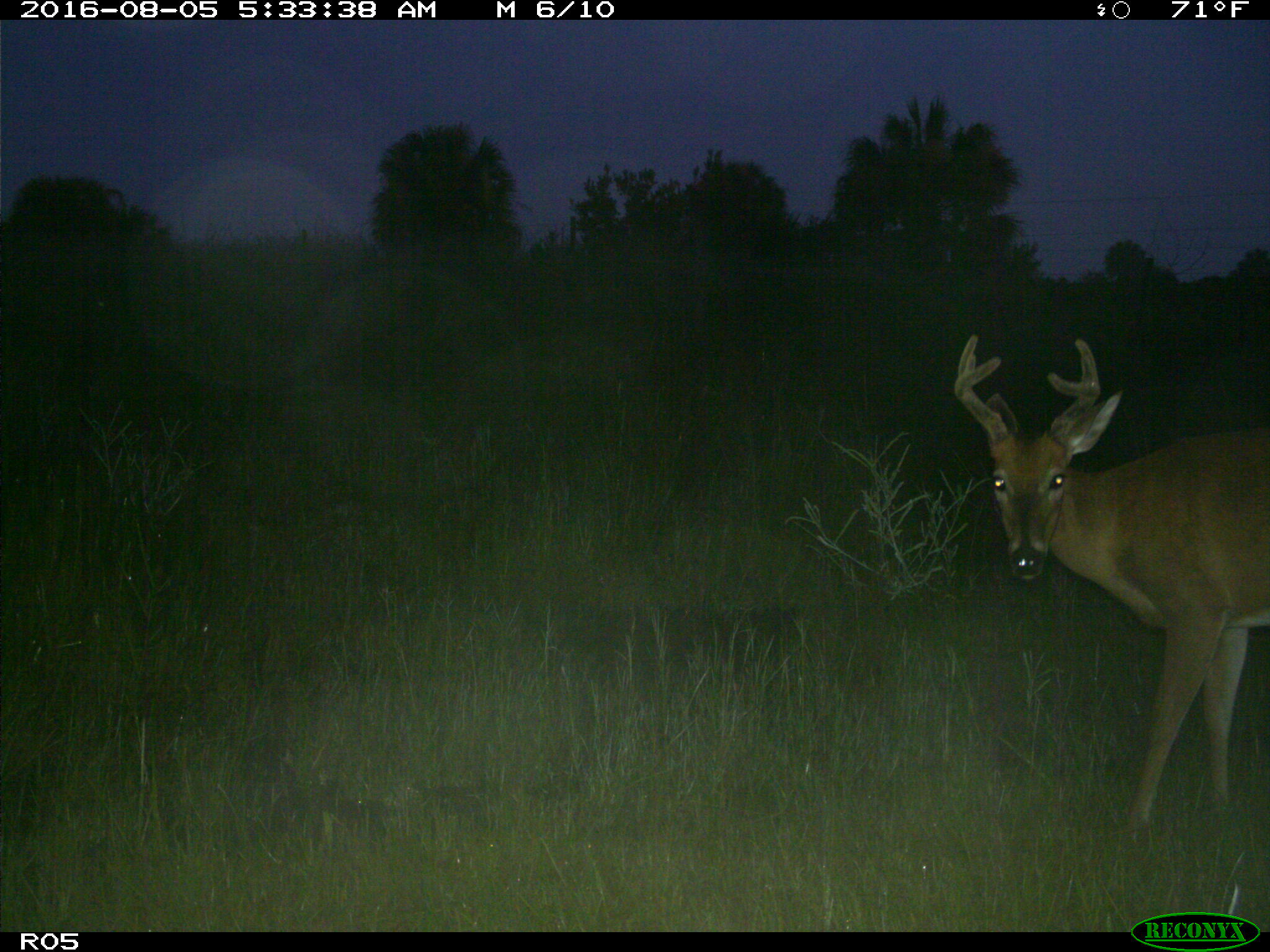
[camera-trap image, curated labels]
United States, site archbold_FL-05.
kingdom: Animalia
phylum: Chordata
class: Mammalia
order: Artiodactyla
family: Cervidae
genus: Odocoileus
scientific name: Odocoileus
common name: deer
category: unidentified deer